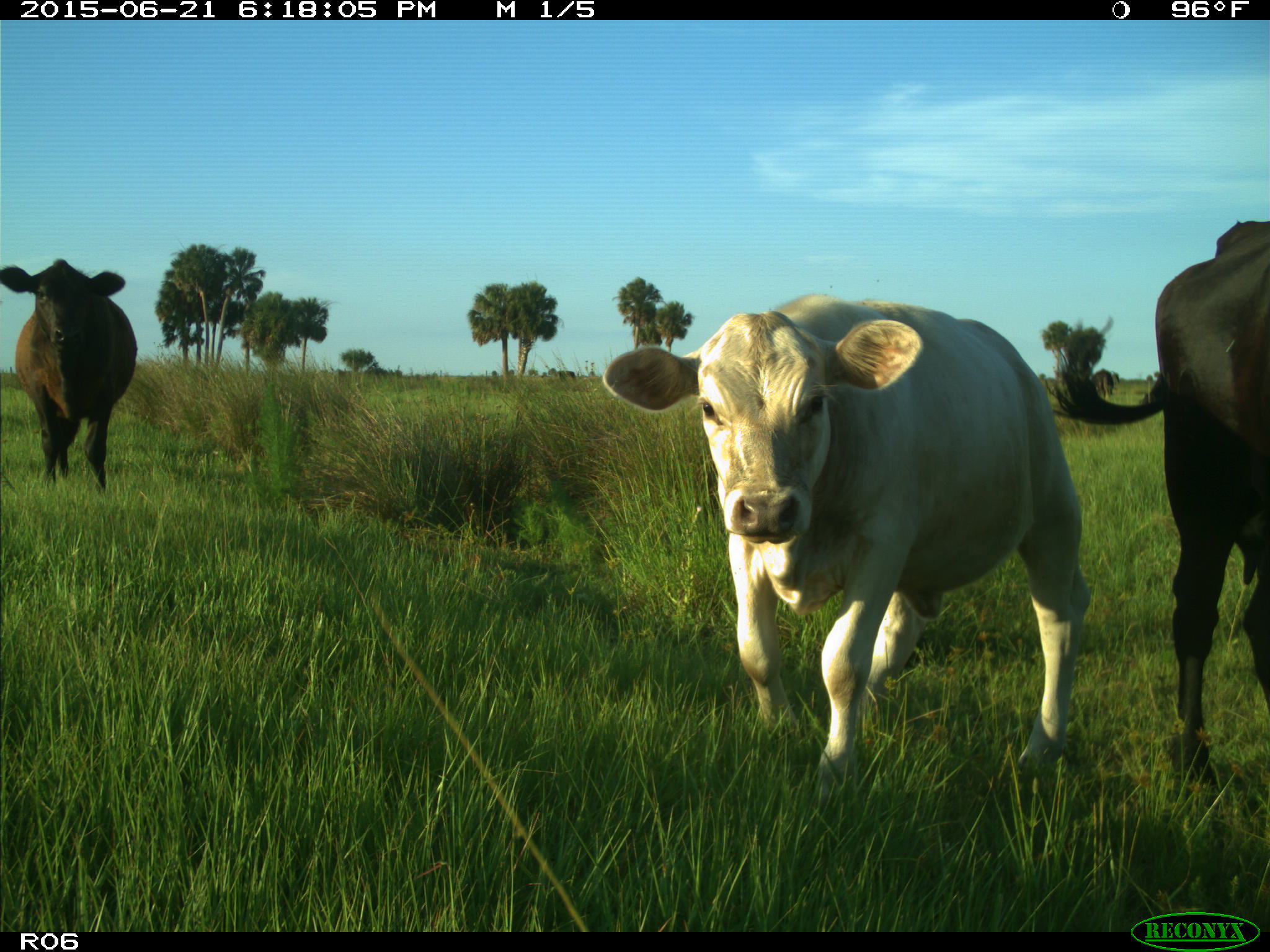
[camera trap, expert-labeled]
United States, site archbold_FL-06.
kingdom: Animalia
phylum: Chordata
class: Mammalia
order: Artiodactyla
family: Bovidae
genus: Bos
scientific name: Bos taurus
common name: domestic cow